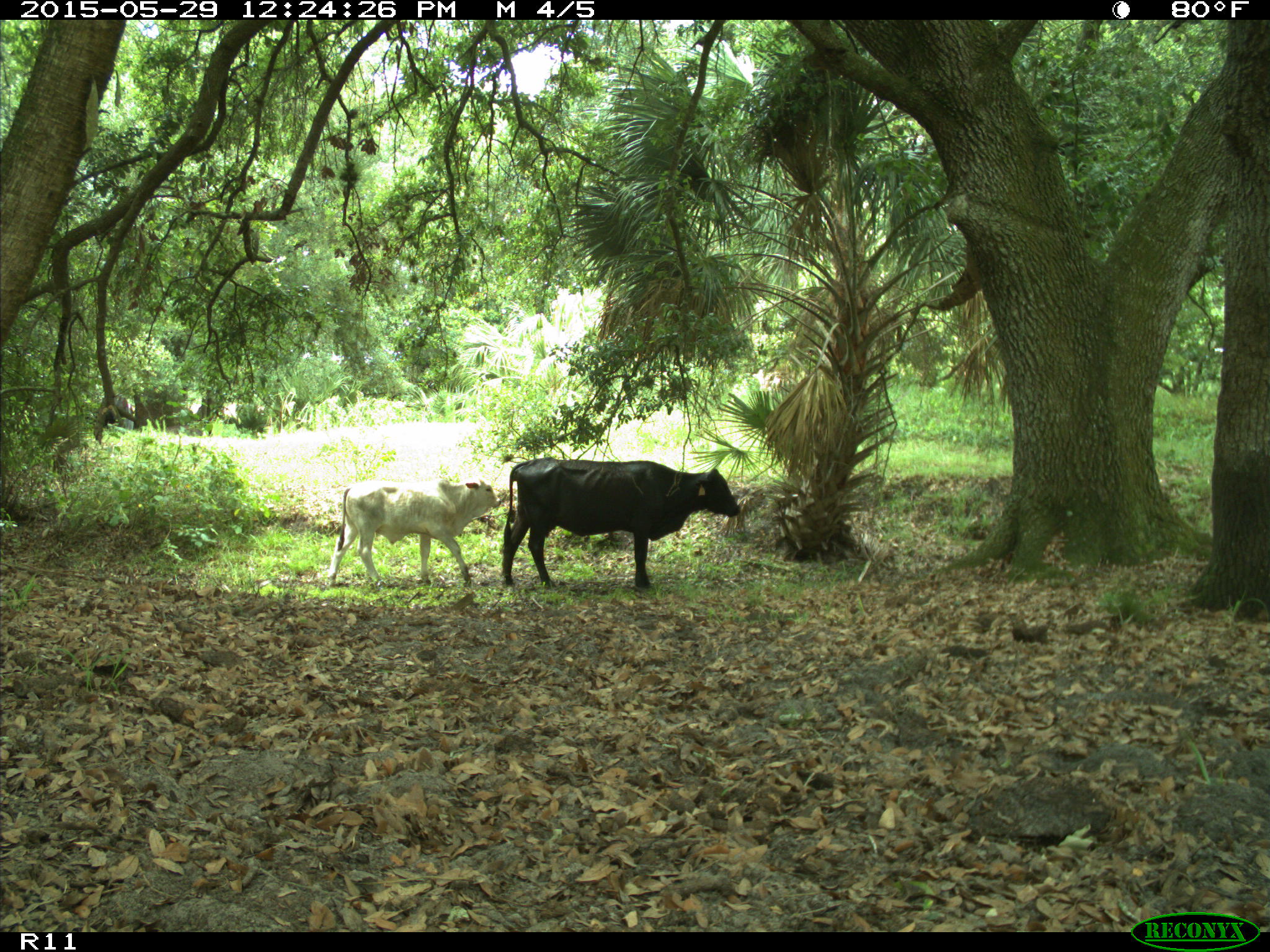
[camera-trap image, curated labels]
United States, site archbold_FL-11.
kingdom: Animalia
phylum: Chordata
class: Mammalia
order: Artiodactyla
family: Bovidae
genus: Bos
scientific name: Bos taurus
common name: domestic cow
Bos taurus (domestic cow).